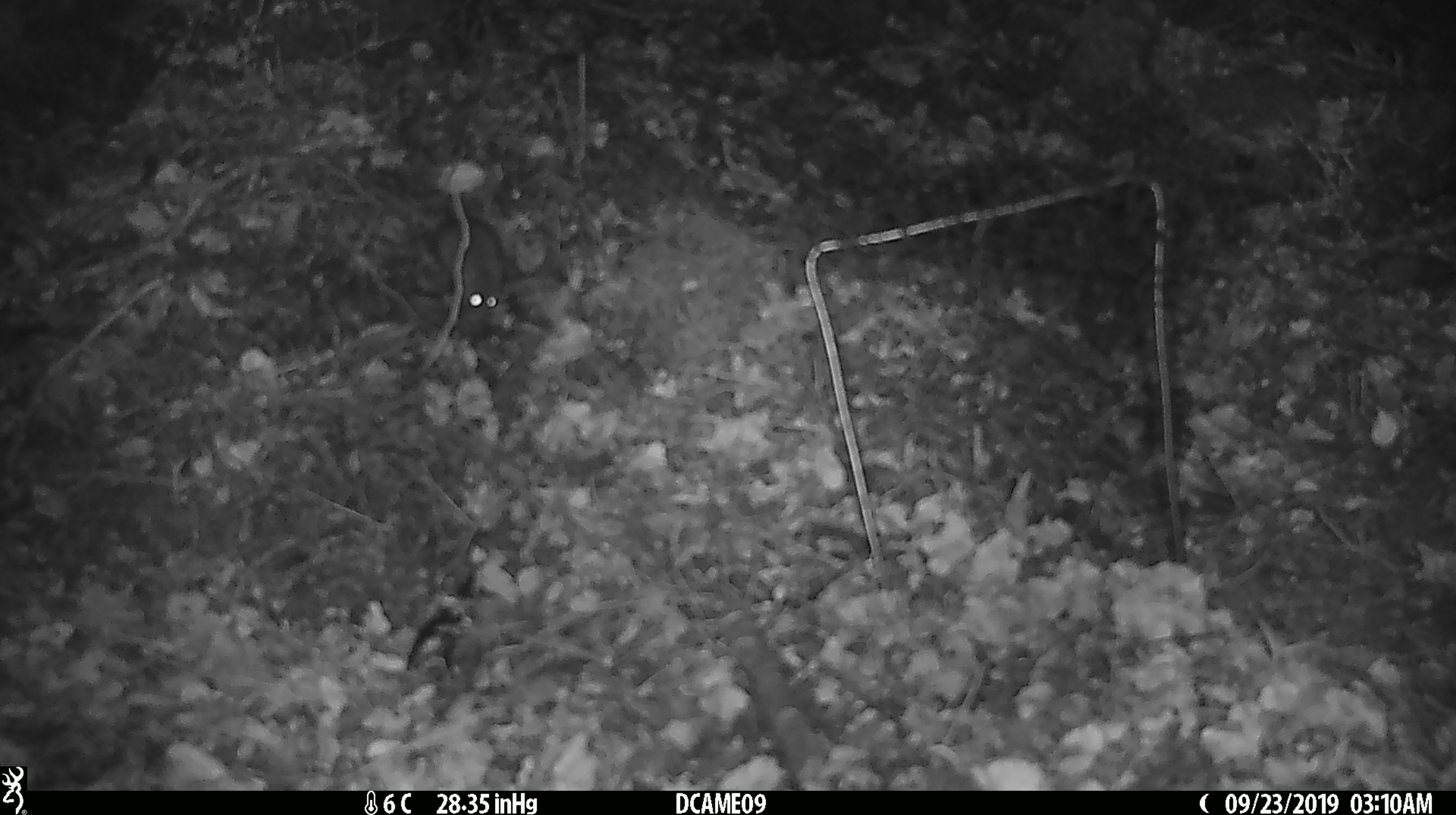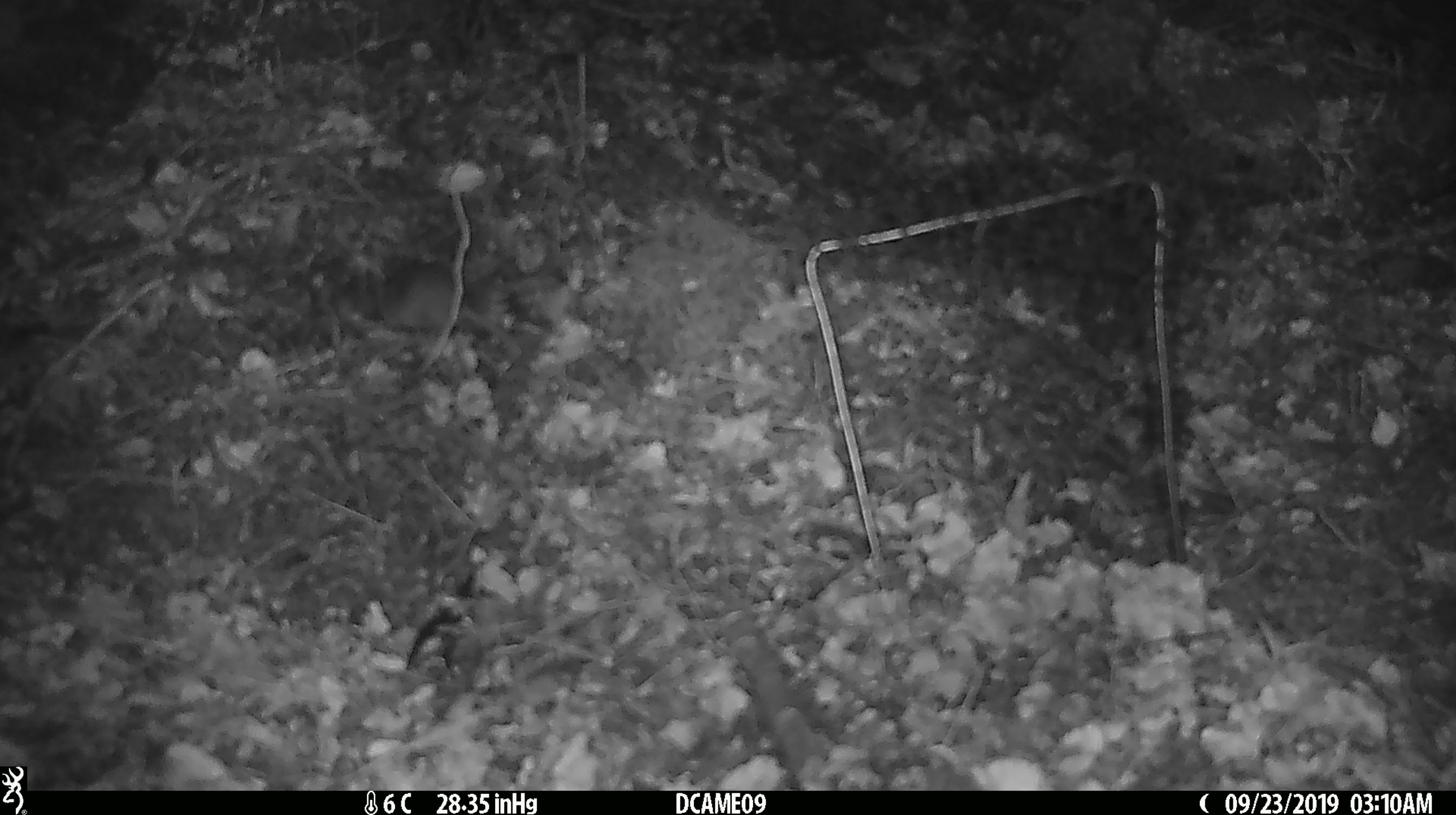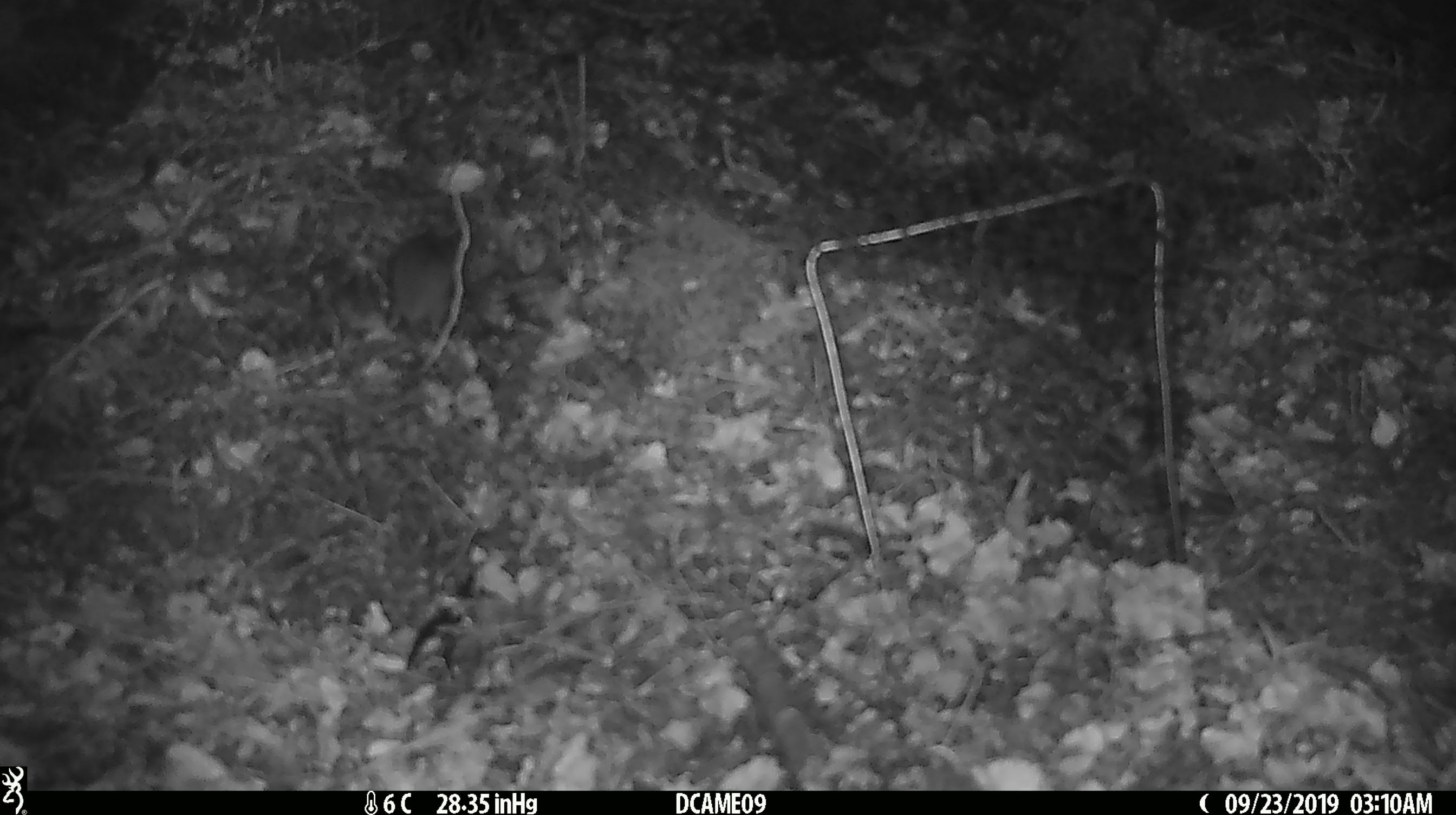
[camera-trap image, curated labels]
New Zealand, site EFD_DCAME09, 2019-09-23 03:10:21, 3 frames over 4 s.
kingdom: Animalia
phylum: Chordata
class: Mammalia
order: Rodentia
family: Muridae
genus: Mus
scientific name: Mus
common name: mouse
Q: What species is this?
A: Mouse (Mus).